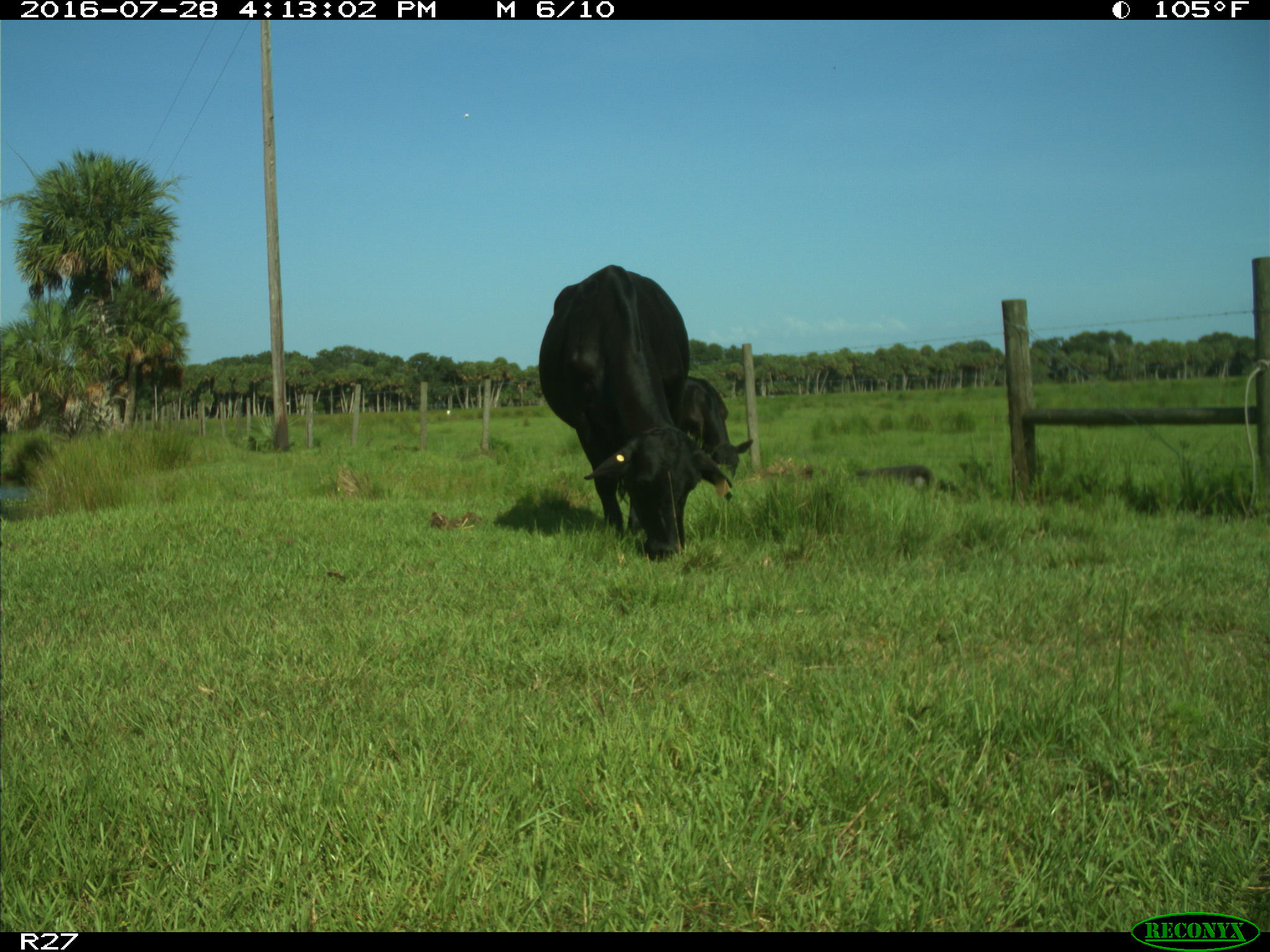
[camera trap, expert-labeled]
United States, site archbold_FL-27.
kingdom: Animalia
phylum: Chordata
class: Mammalia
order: Artiodactyla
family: Bovidae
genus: Bos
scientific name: Bos taurus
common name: domestic cow